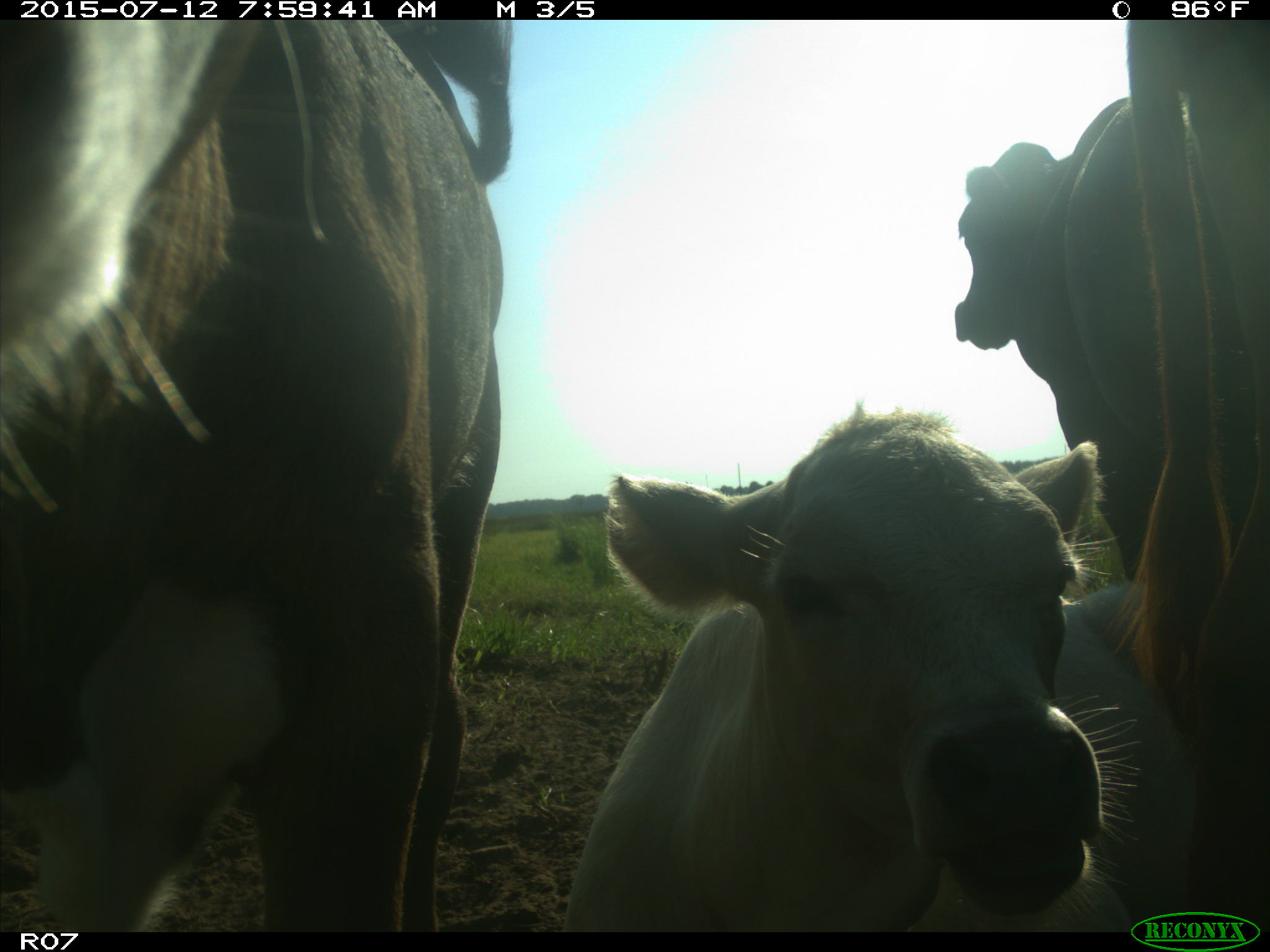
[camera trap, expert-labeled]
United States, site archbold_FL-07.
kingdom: Animalia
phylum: Chordata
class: Mammalia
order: Artiodactyla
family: Bovidae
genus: Bos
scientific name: Bos taurus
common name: domestic cow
Bos taurus (domestic cow).